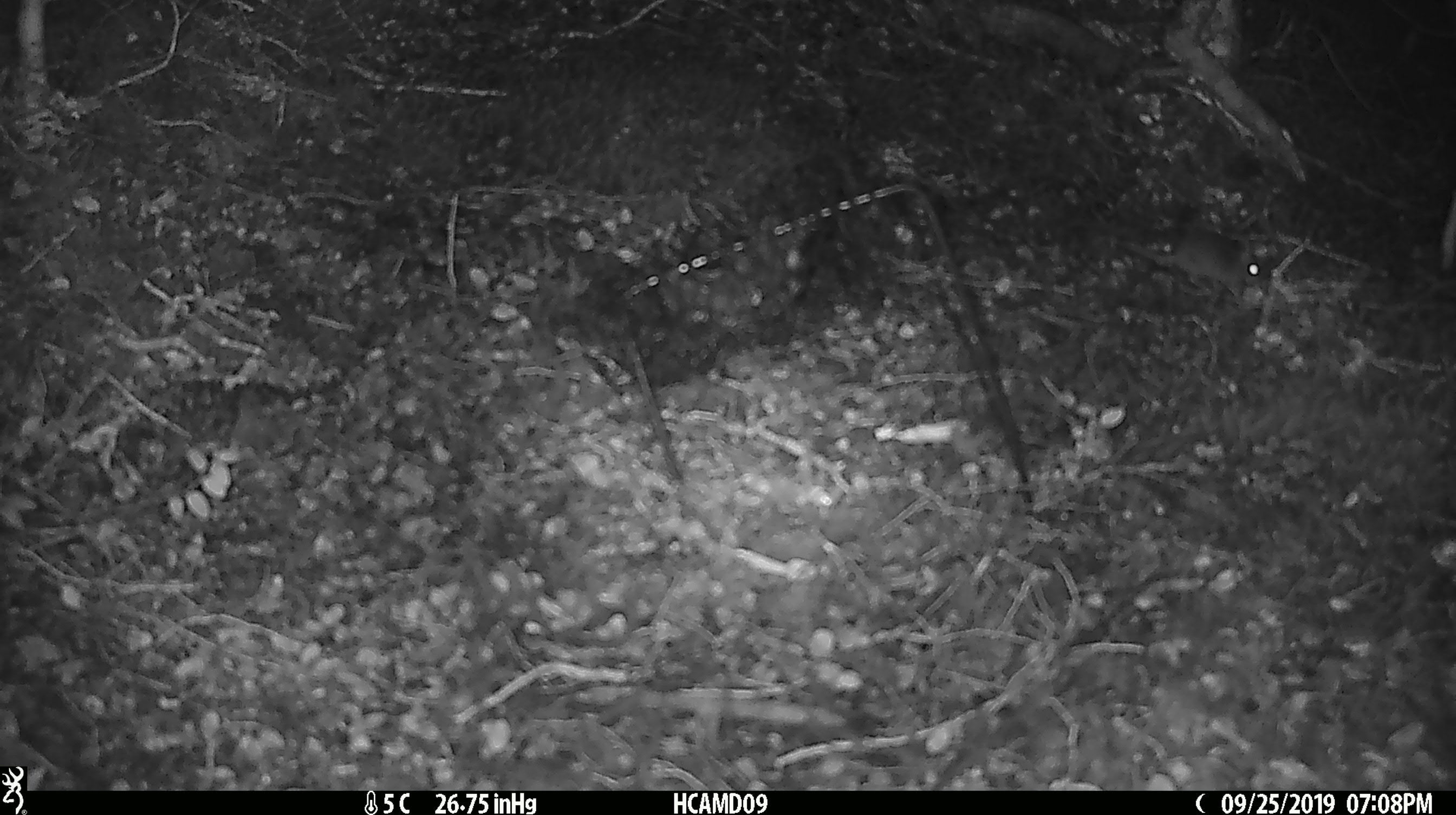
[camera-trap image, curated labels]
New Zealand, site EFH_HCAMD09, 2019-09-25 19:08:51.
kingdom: Animalia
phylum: Chordata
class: Mammalia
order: Rodentia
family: Muridae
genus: Mus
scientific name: Mus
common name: mouse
Mouse (Mus).